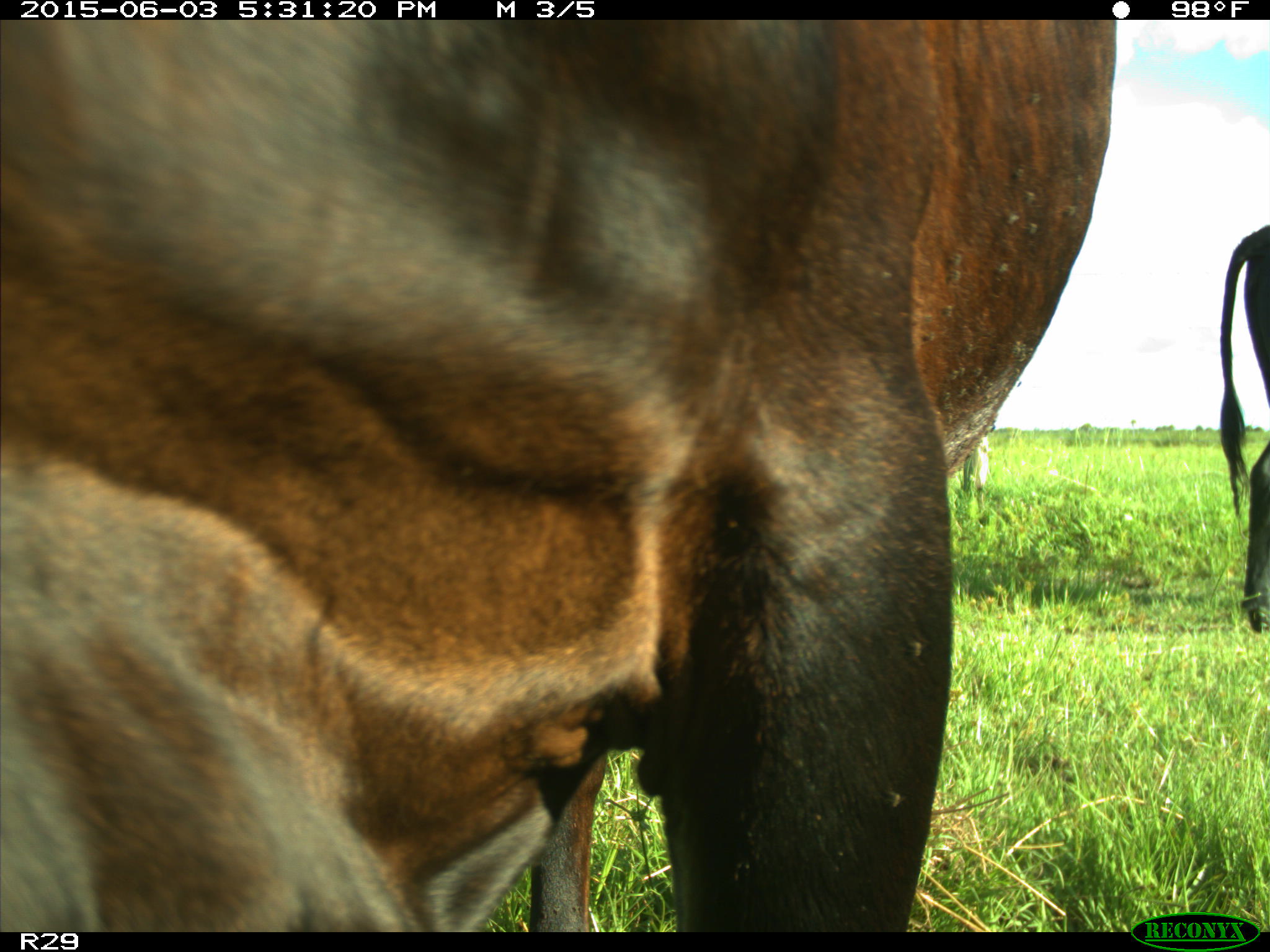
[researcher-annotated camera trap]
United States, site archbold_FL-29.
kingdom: Animalia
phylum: Chordata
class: Mammalia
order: Artiodactyla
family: Bovidae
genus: Bos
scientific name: Bos taurus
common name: domestic cow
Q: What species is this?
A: Bos taurus (domestic cow).